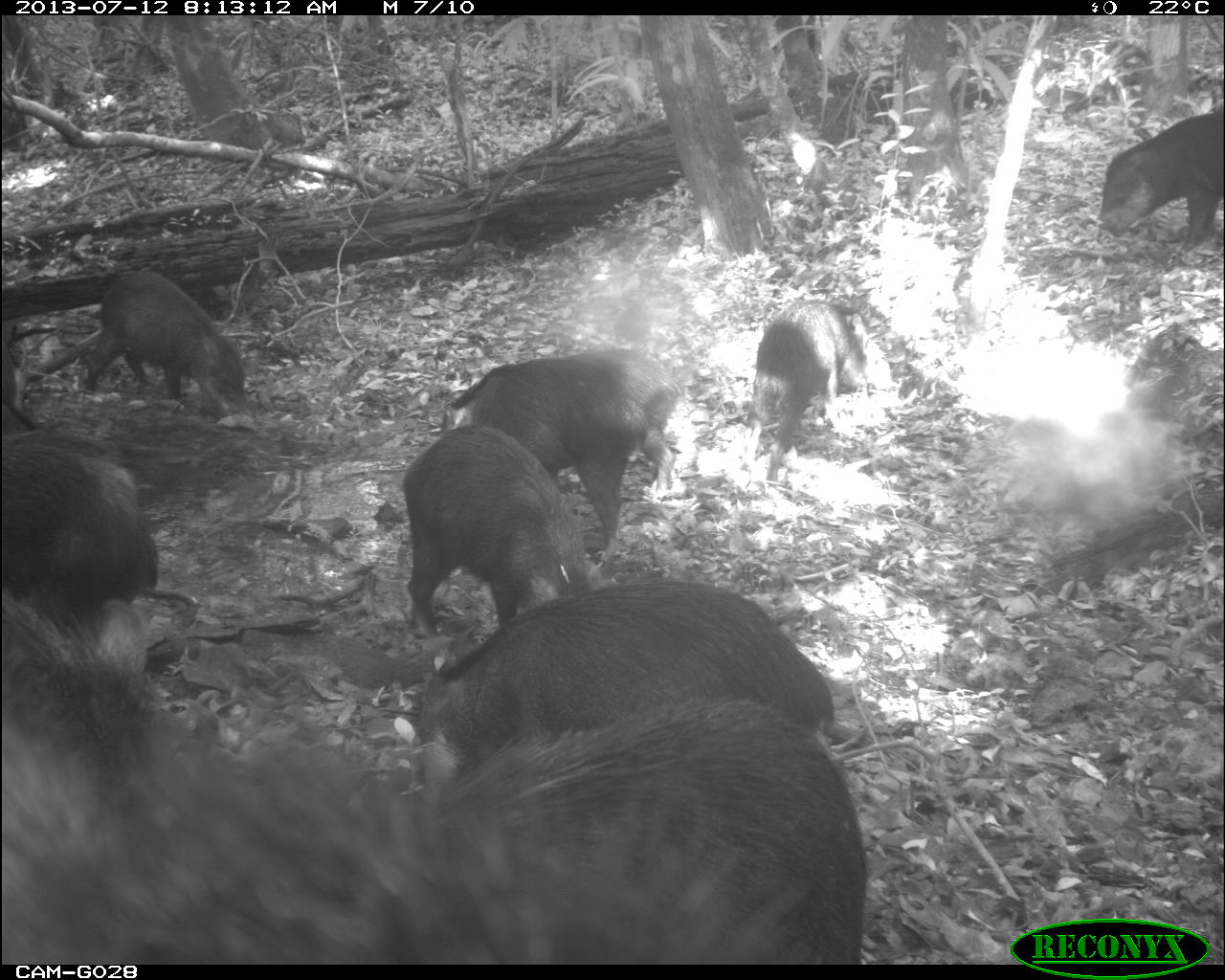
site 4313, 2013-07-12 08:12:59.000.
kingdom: Animalia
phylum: Chordata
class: Mammalia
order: Artiodactyla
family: Tayassuidae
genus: Tayassu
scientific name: Tayassu pecari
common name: white-lipped peccary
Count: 20.